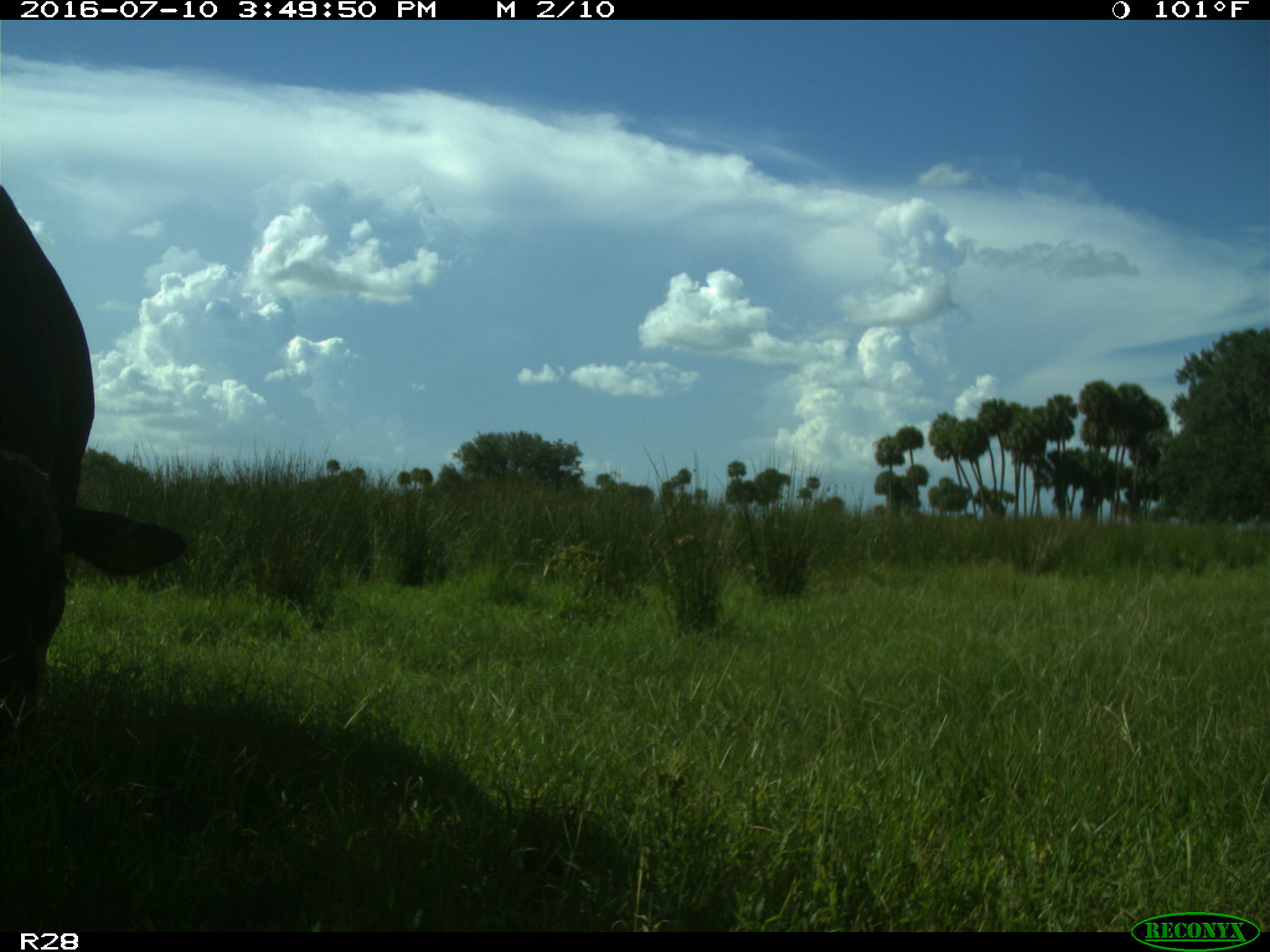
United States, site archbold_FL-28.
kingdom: Animalia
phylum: Chordata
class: Mammalia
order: Artiodactyla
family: Bovidae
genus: Bos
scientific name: Bos taurus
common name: domestic cow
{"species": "Bos taurus (domestic cow)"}